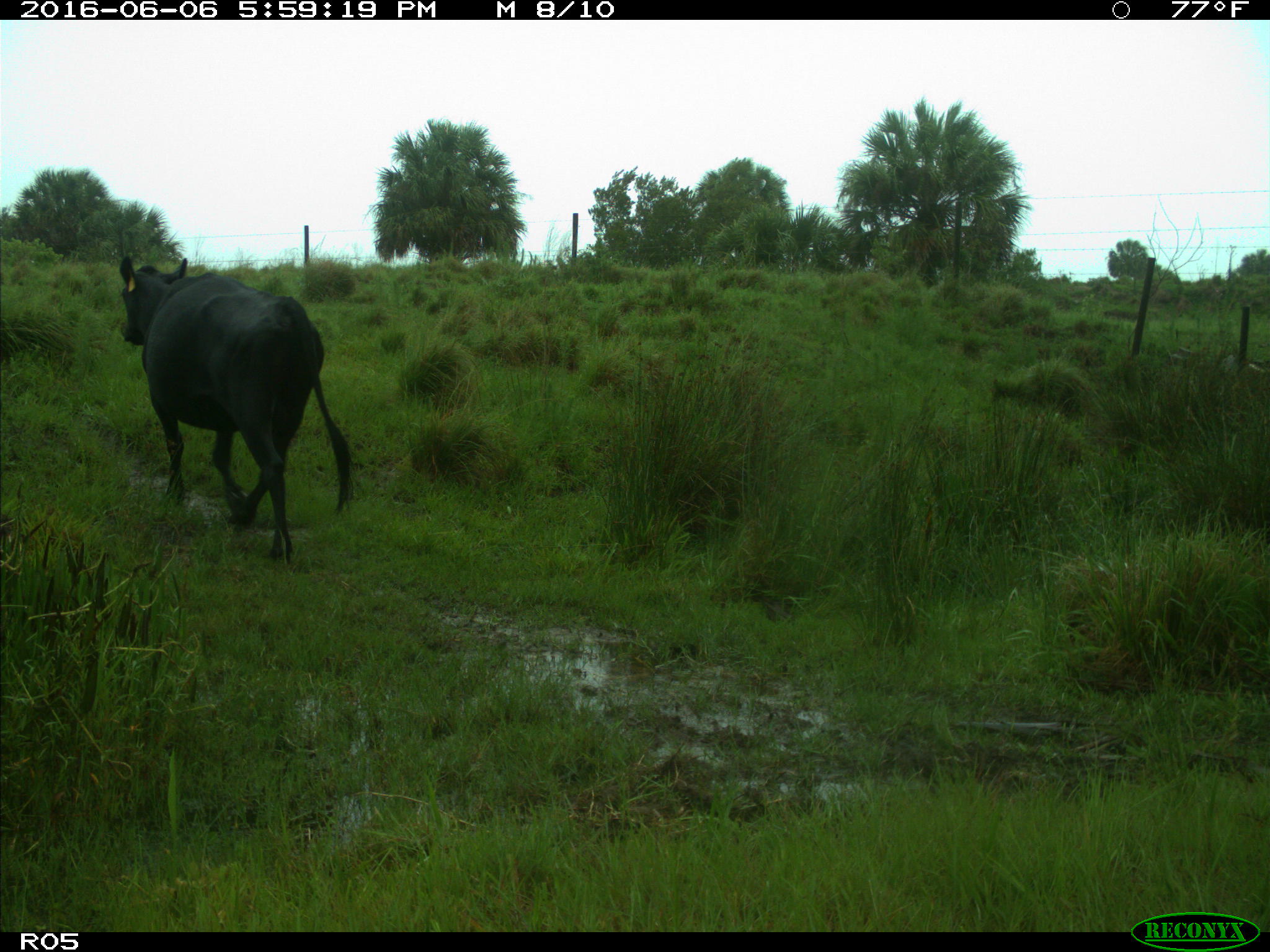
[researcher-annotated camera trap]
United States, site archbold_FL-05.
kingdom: Animalia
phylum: Chordata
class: Mammalia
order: Artiodactyla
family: Bovidae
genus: Bos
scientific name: Bos taurus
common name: domestic cow